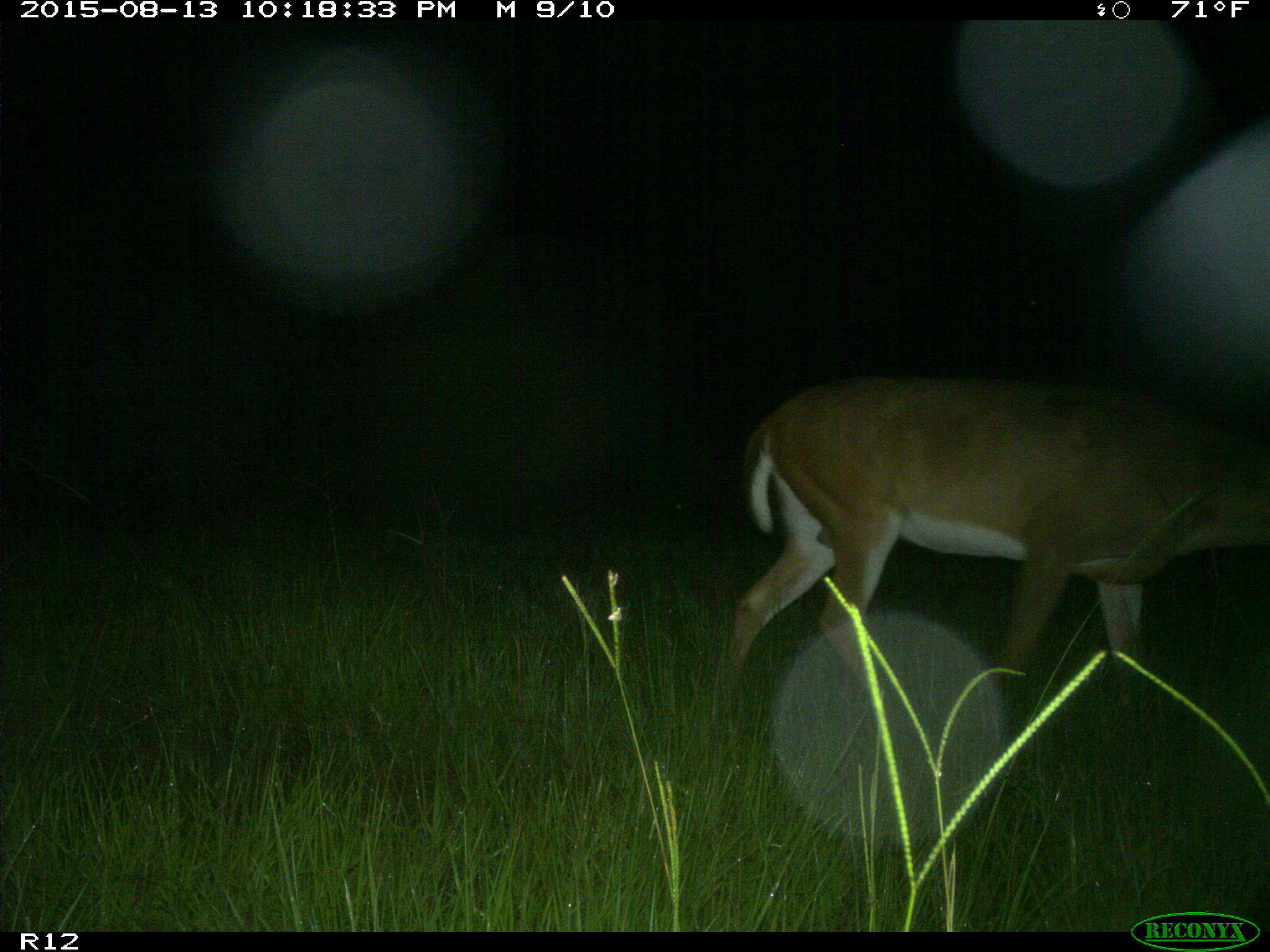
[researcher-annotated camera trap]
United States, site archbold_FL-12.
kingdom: Animalia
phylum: Chordata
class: Mammalia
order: Artiodactyla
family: Cervidae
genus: Odocoileus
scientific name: Odocoileus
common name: deer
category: unidentified deer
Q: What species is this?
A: Unidentified deer (deer) (Odocoileus).